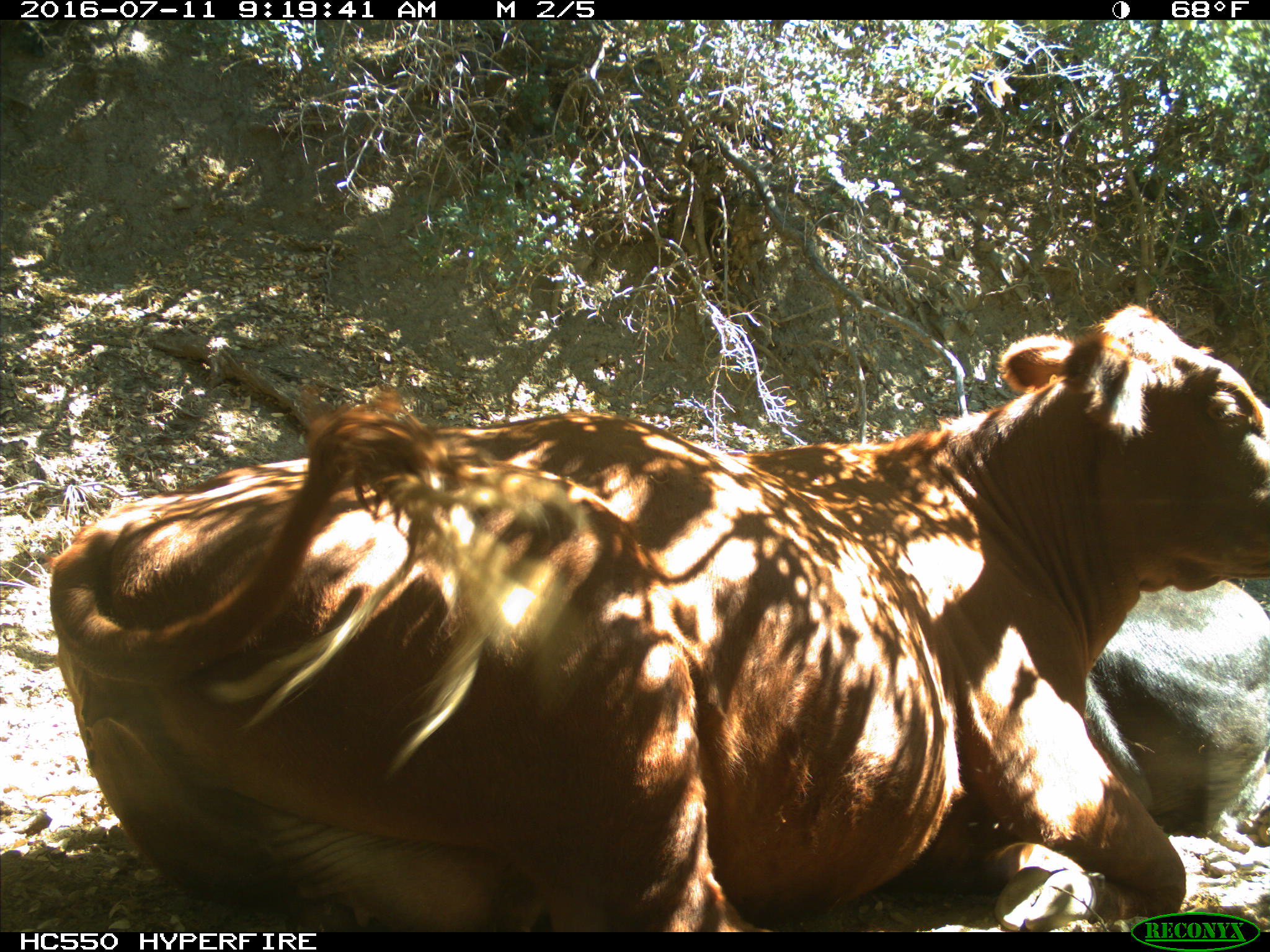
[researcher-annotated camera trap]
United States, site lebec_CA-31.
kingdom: Animalia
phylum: Chordata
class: Mammalia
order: Artiodactyla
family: Bovidae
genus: Bos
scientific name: Bos taurus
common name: domestic cow